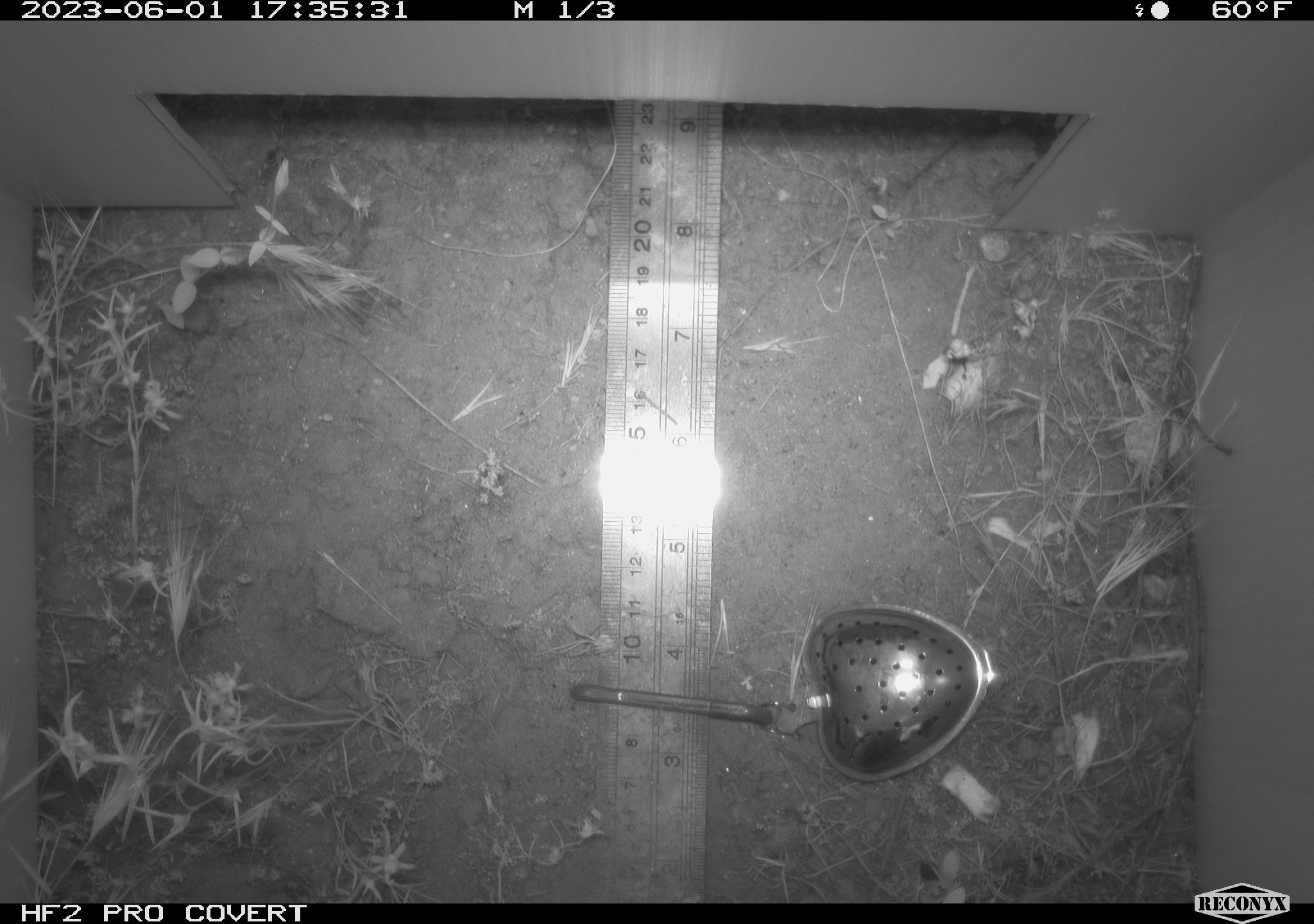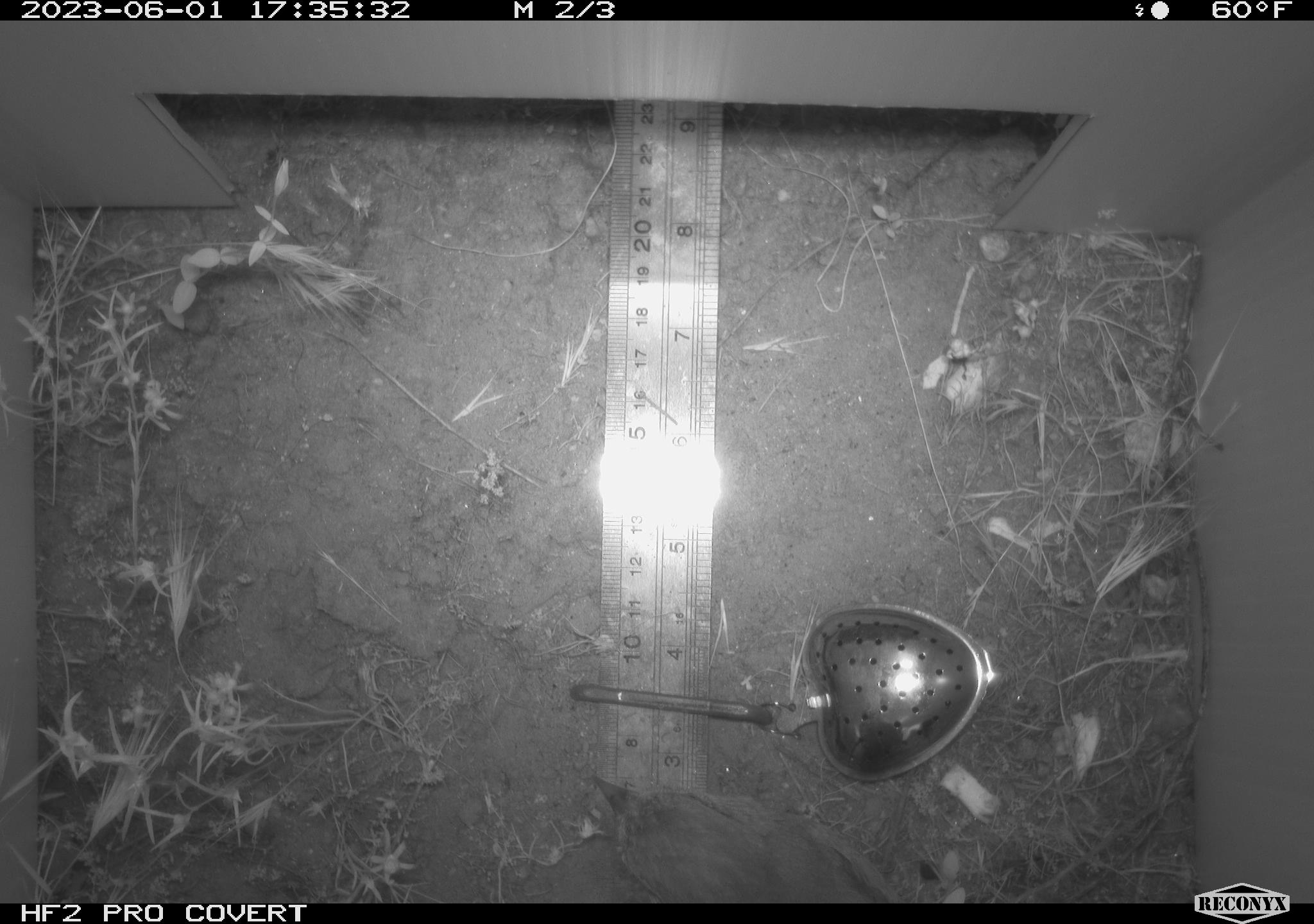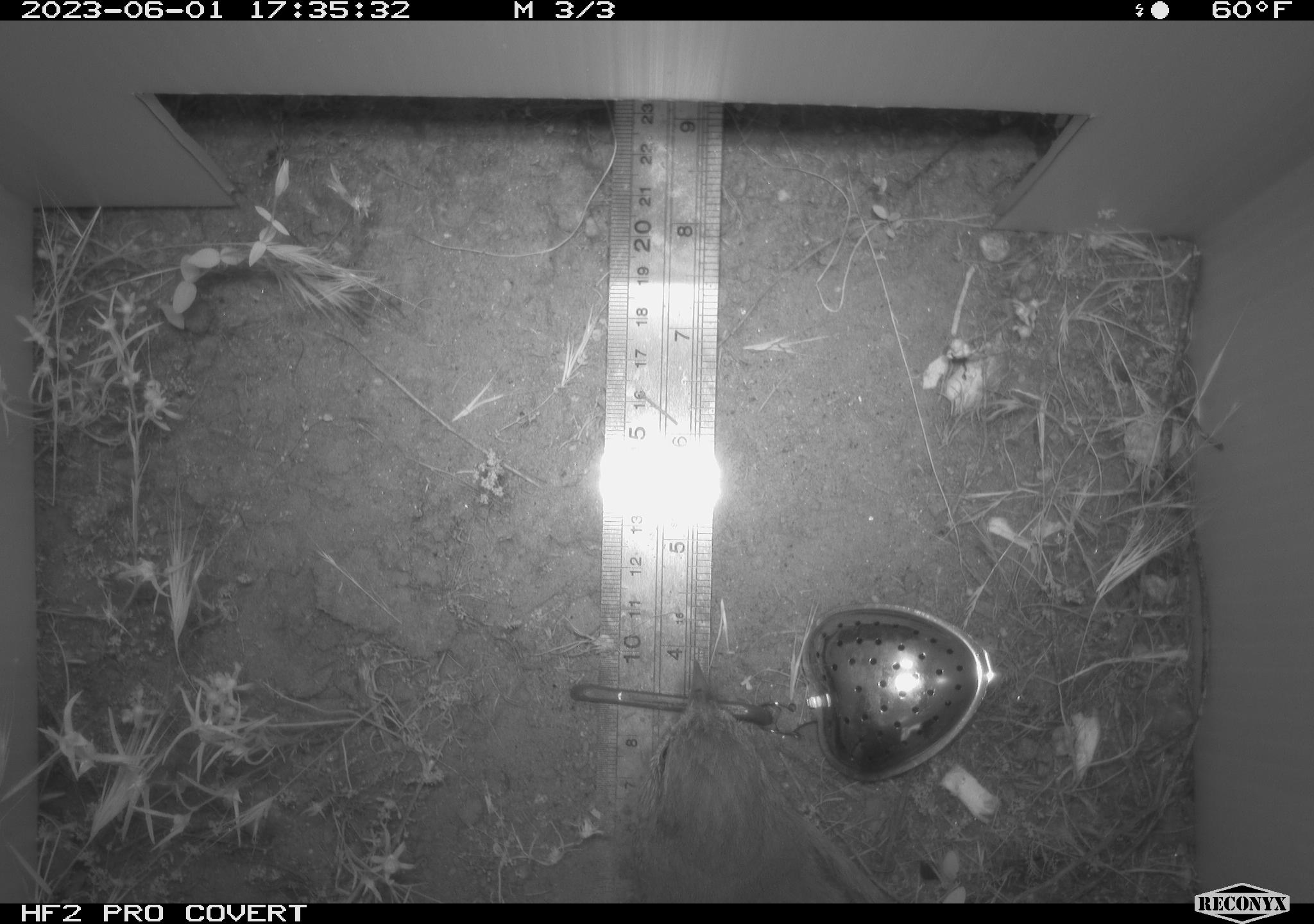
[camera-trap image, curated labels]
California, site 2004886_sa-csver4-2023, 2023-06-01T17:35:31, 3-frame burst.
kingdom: Animalia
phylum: Chordata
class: Aves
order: Passeriformes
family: Passerellidae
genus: Melozone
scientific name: Melozone crissalis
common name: california towhee